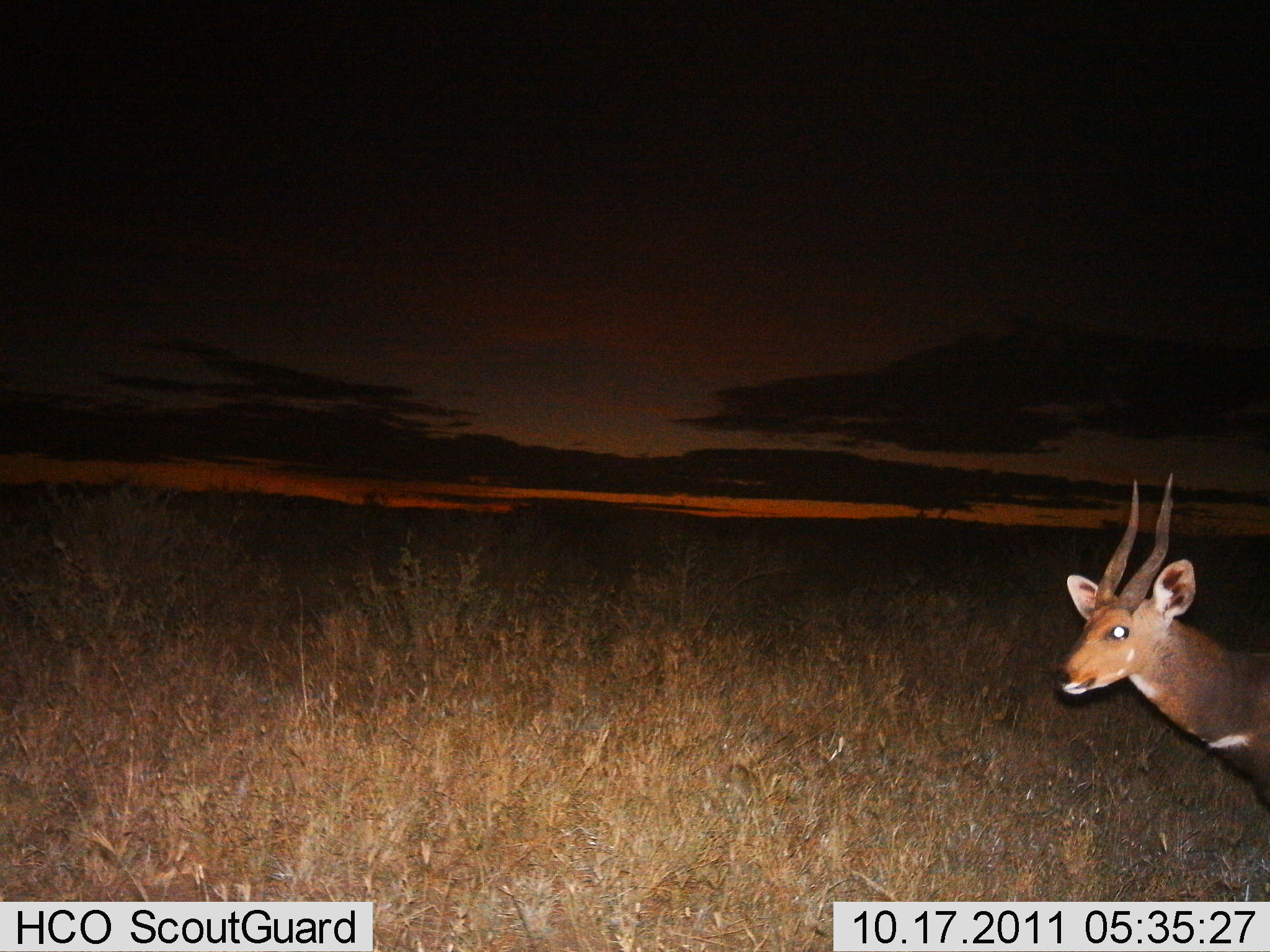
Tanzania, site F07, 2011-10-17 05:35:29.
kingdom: Animalia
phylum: Chordata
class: Mammalia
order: Artiodactyla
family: Bovidae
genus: Tragelaphus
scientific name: Tragelaphus scriptus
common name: bushbuck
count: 1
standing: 92%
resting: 0%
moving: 8%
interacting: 0%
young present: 0%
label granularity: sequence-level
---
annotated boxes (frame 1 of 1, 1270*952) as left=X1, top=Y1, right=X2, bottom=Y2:
animal: left=1050, top=471, right=1270, bottom=811